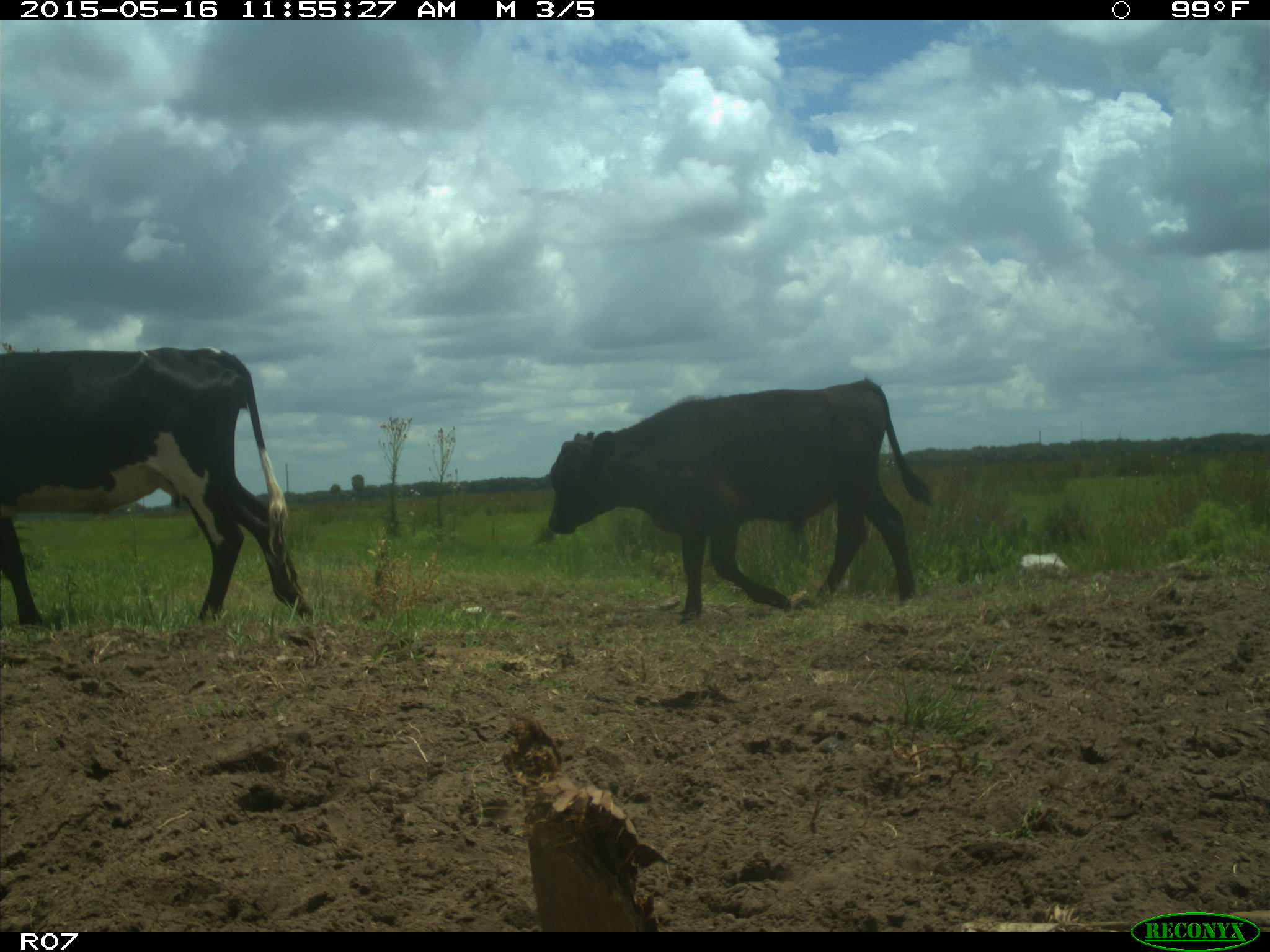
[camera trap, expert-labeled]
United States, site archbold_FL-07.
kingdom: Animalia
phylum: Chordata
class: Mammalia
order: Artiodactyla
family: Bovidae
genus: Bos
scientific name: Bos taurus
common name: domestic cow